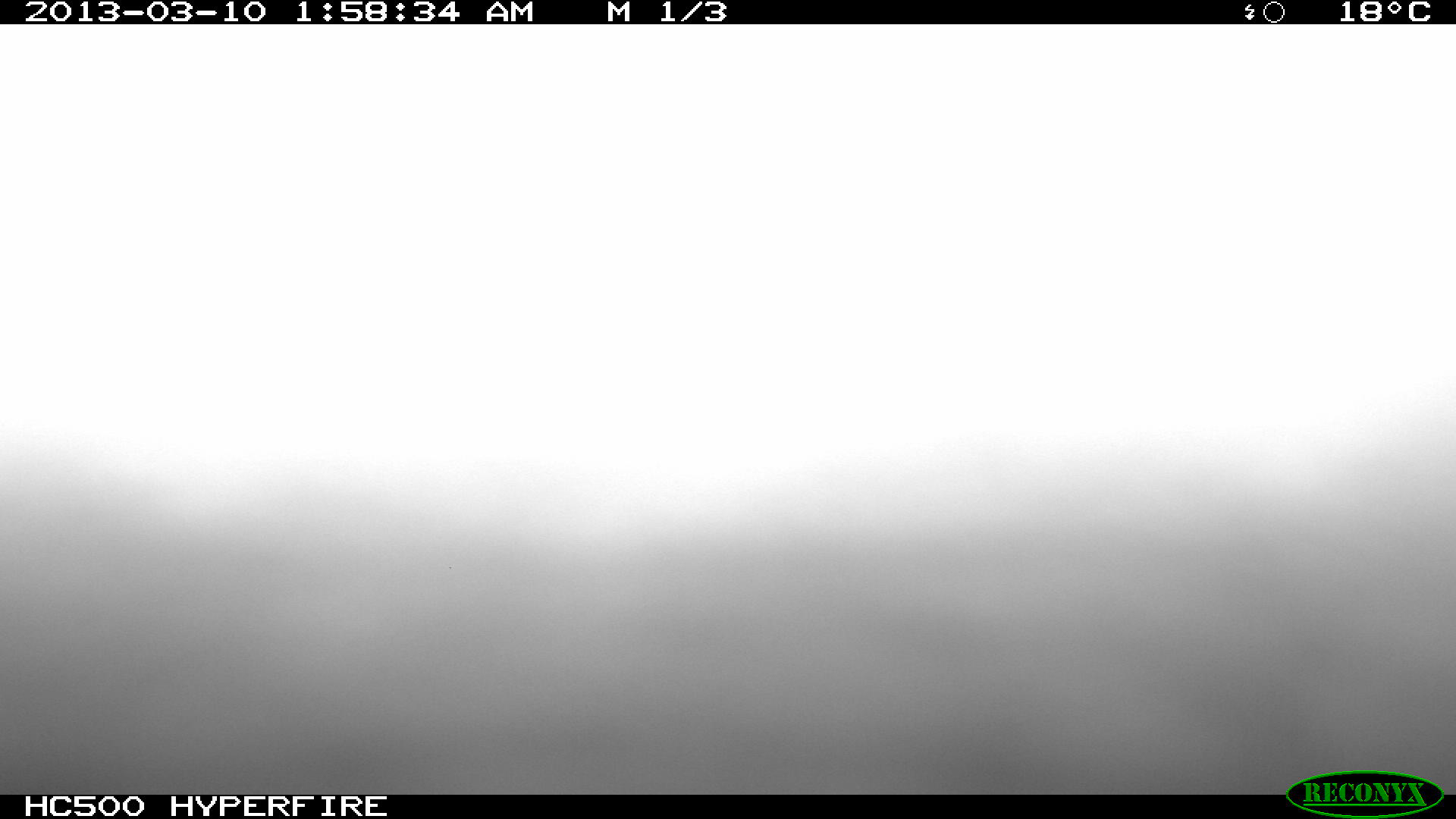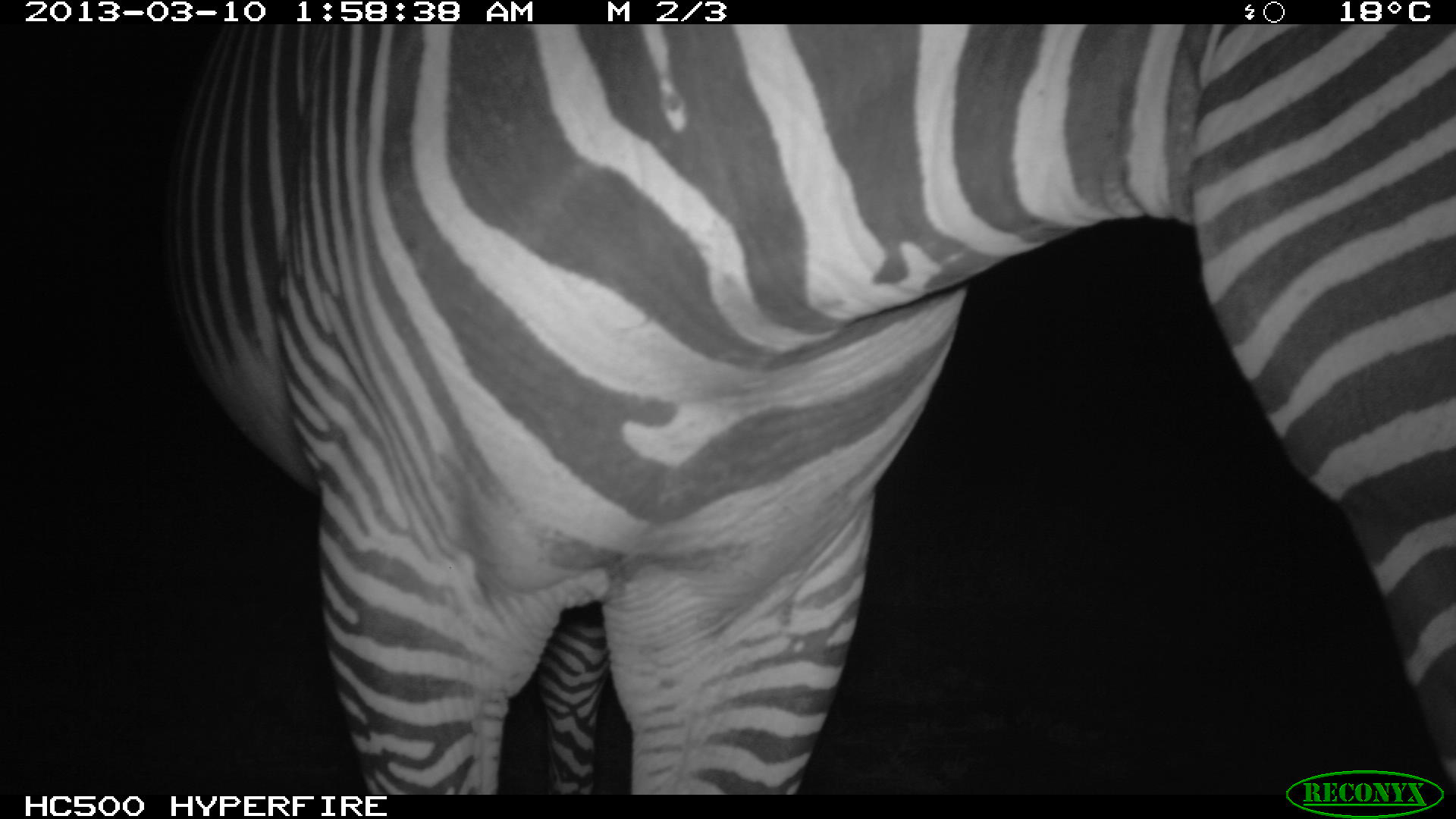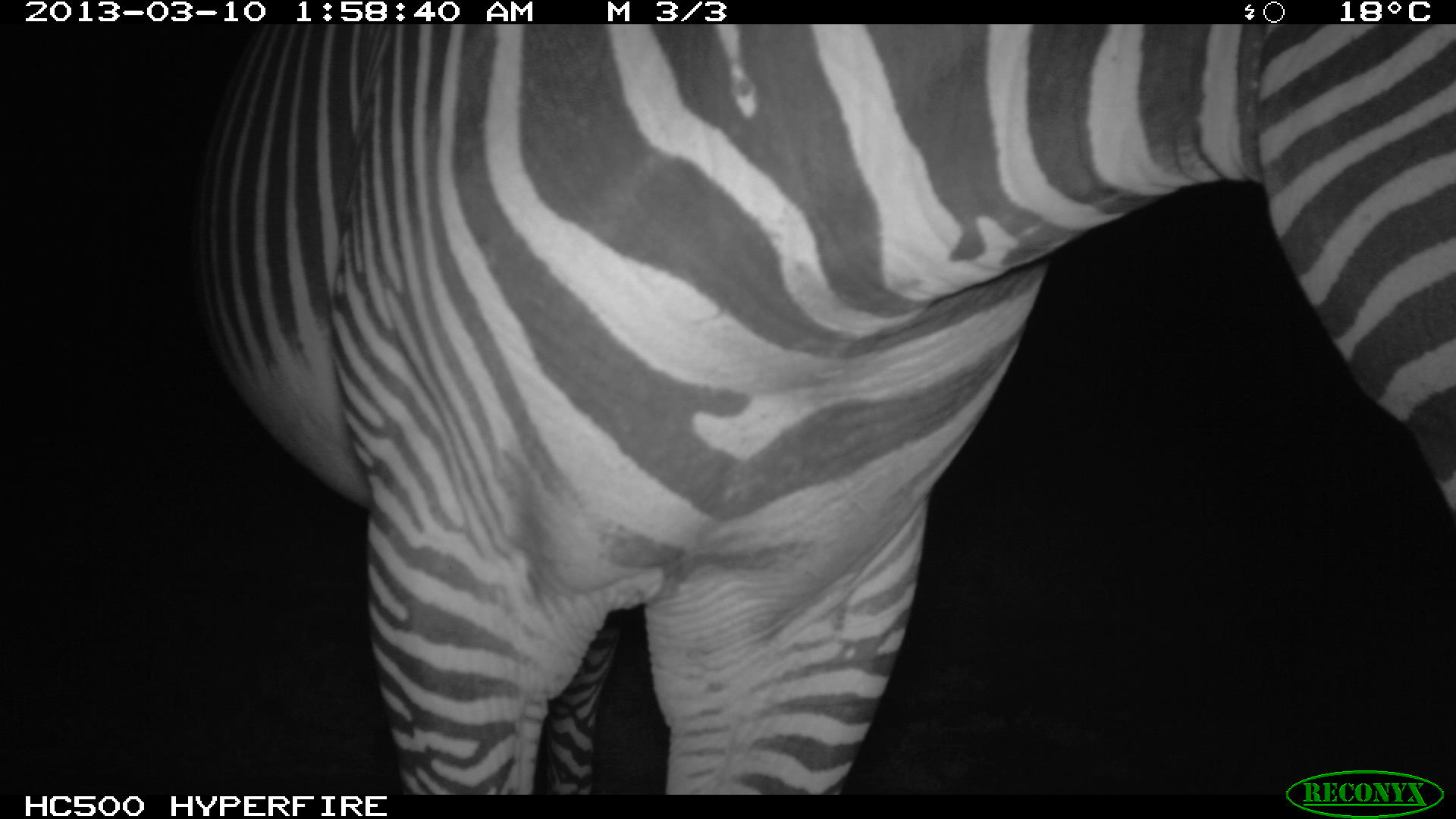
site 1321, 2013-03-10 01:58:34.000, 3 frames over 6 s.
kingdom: Animalia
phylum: Chordata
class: Mammalia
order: Perissodactyla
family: Equidae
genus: Equus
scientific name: Equus grevyi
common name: grévy's zebra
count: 1